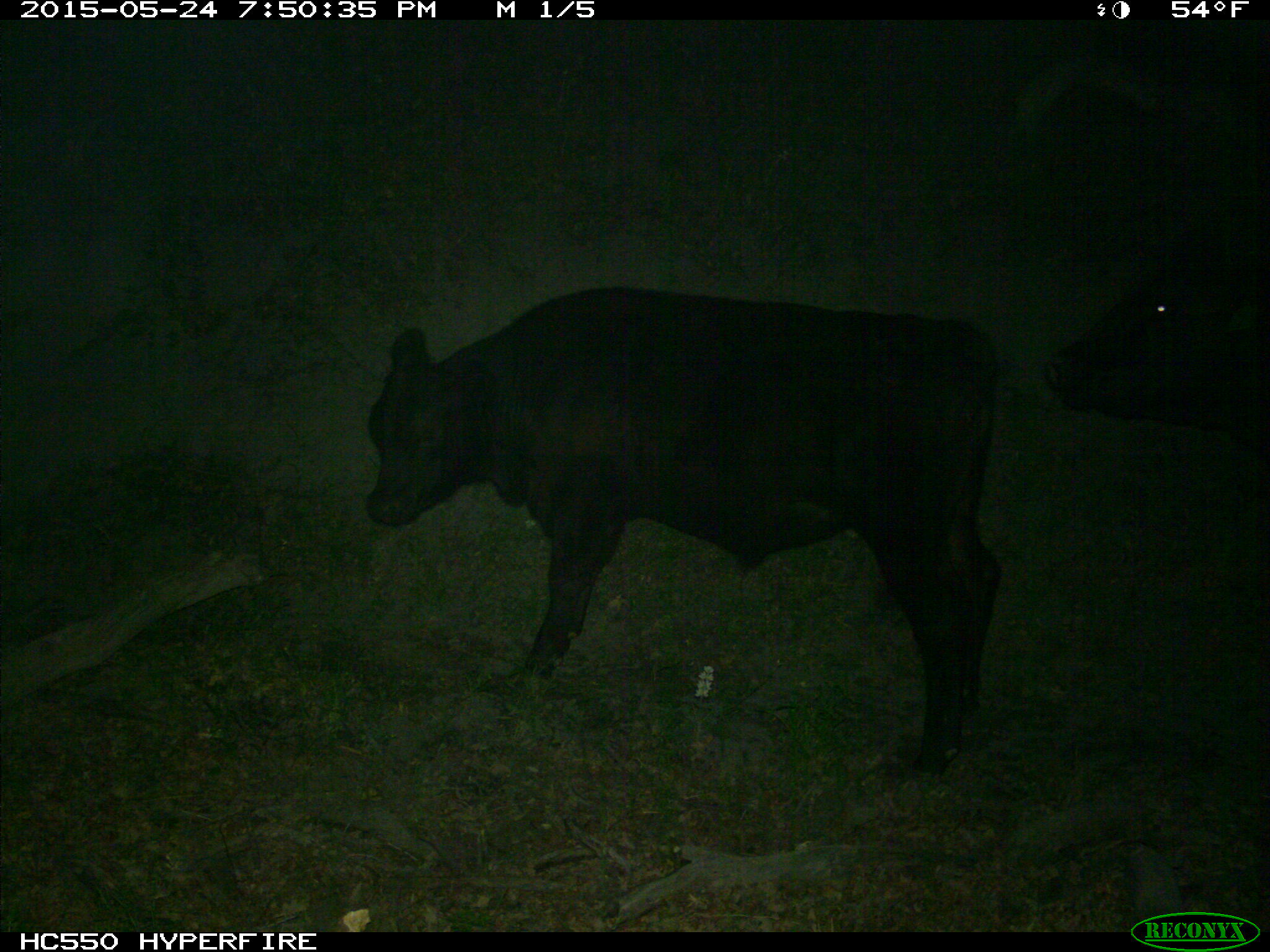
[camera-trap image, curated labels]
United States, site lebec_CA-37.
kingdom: Animalia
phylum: Chordata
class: Mammalia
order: Artiodactyla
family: Bovidae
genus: Bos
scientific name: Bos taurus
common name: domestic cow